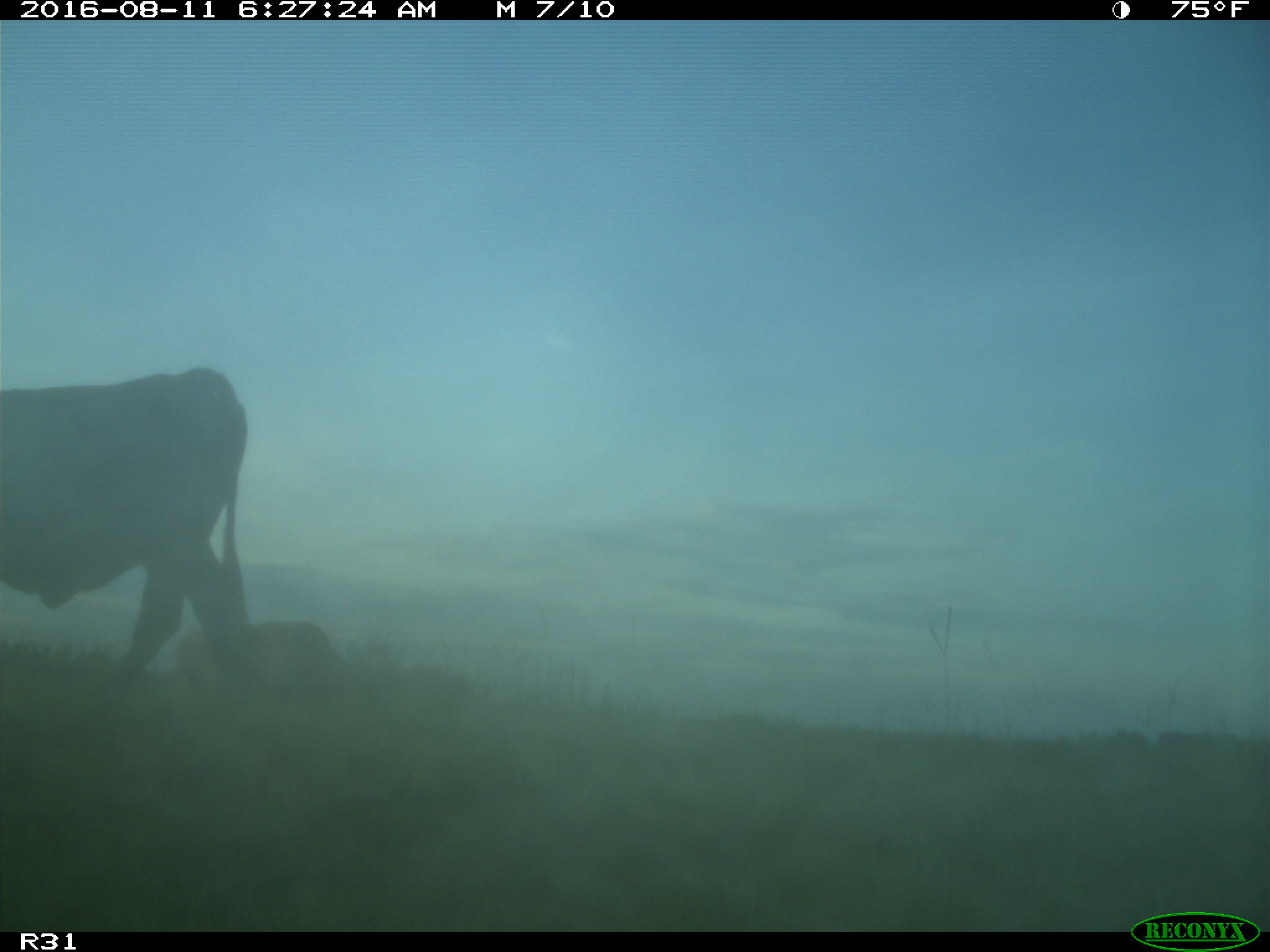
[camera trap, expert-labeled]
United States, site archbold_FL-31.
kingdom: Animalia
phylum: Chordata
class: Mammalia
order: Artiodactyla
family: Bovidae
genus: Bos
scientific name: Bos taurus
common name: domestic cow